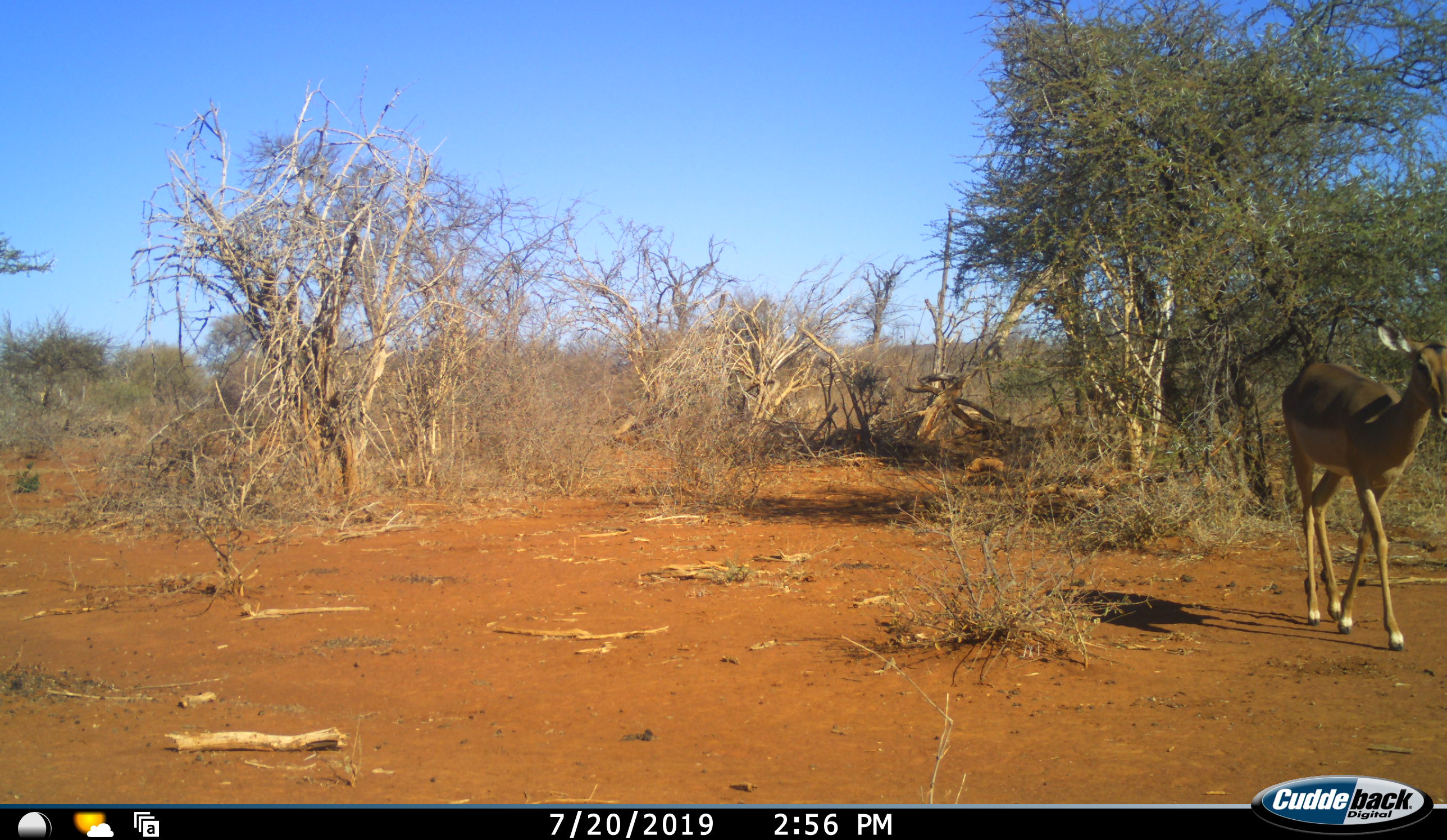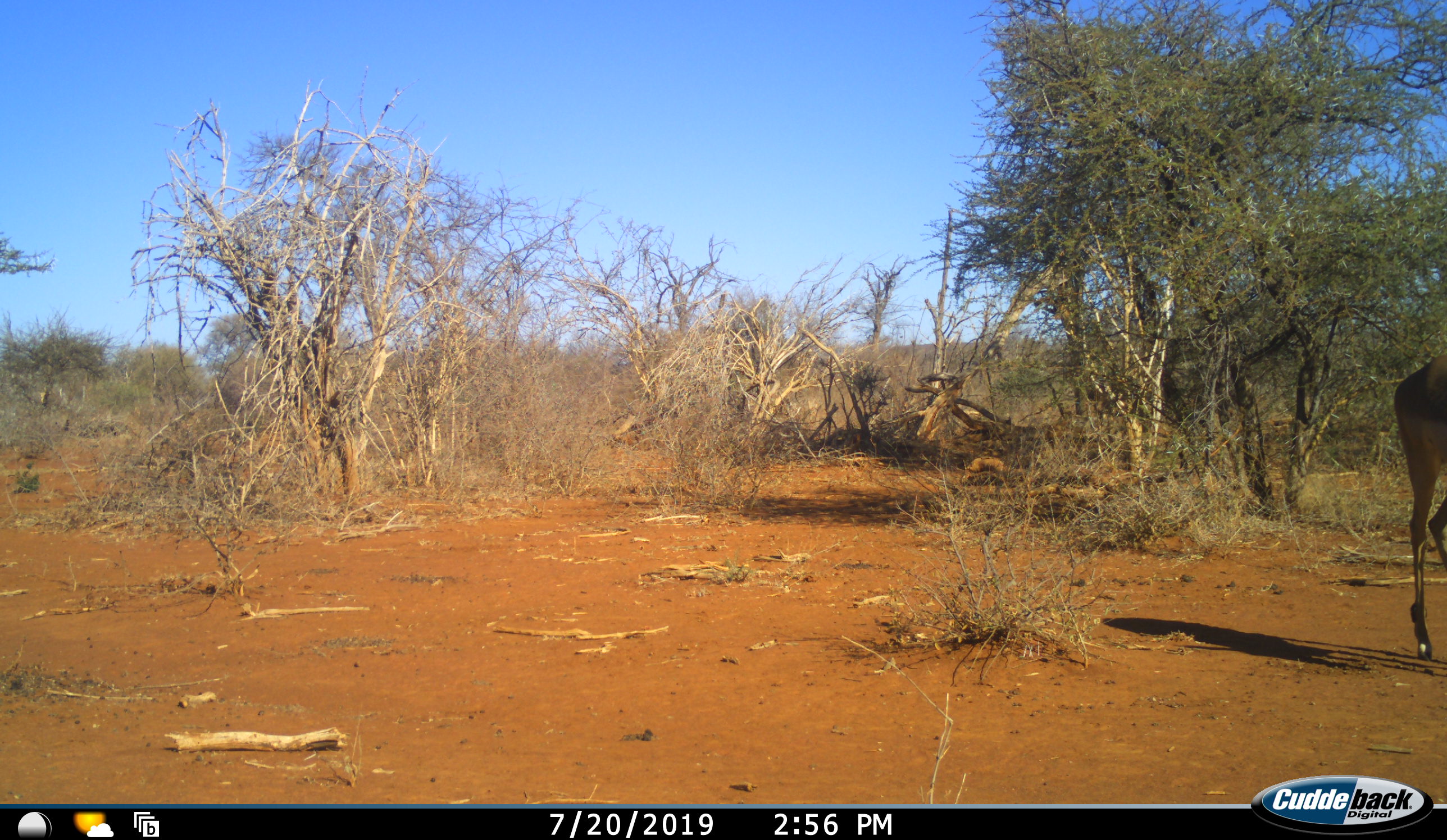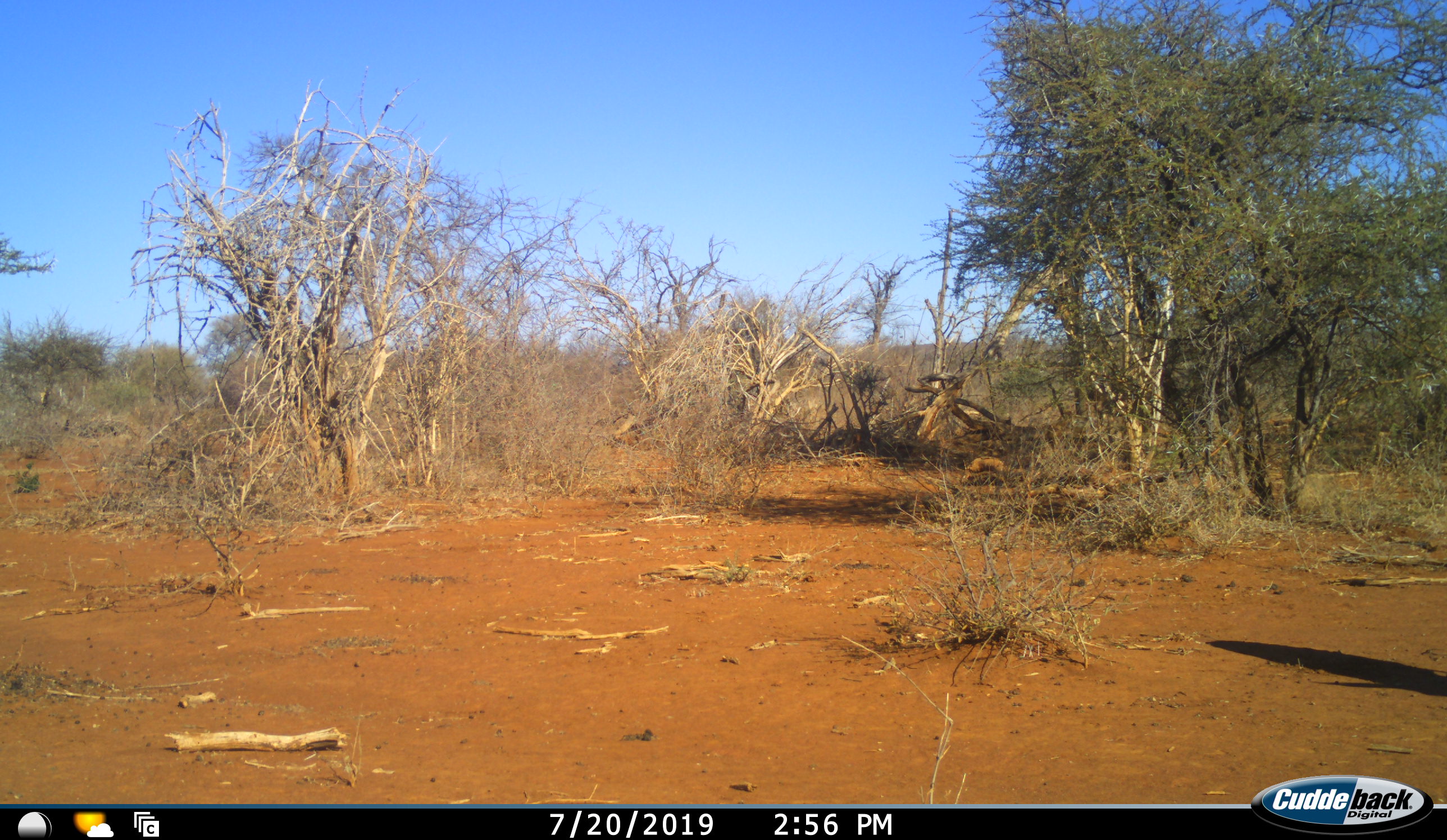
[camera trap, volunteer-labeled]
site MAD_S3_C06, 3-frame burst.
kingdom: Animalia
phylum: Chordata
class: Mammalia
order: Artiodactyla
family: Bovidae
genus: Aepyceros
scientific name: Aepyceros melampus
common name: impala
Impala (Aepyceros melampus), count 1. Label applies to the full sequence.